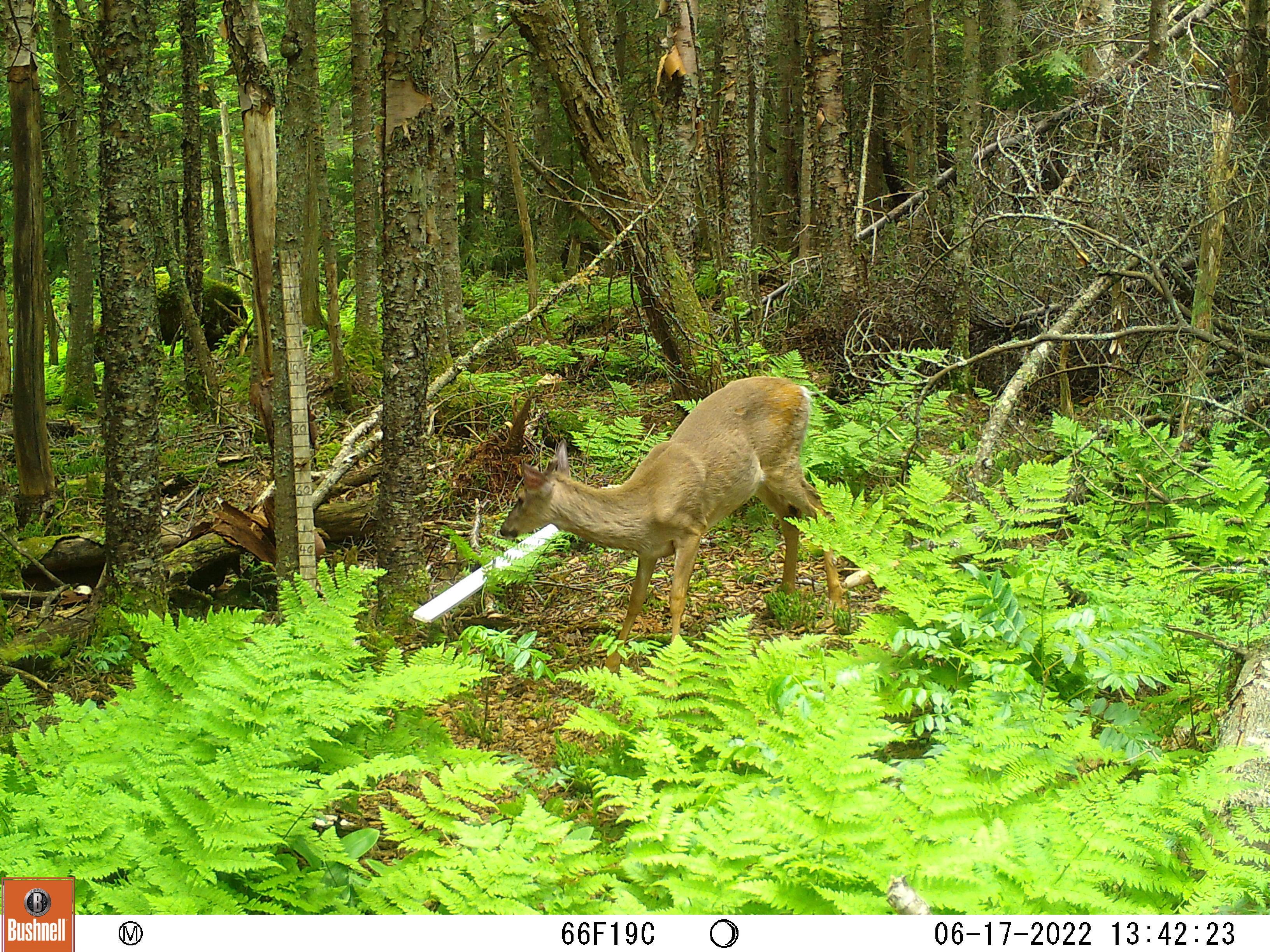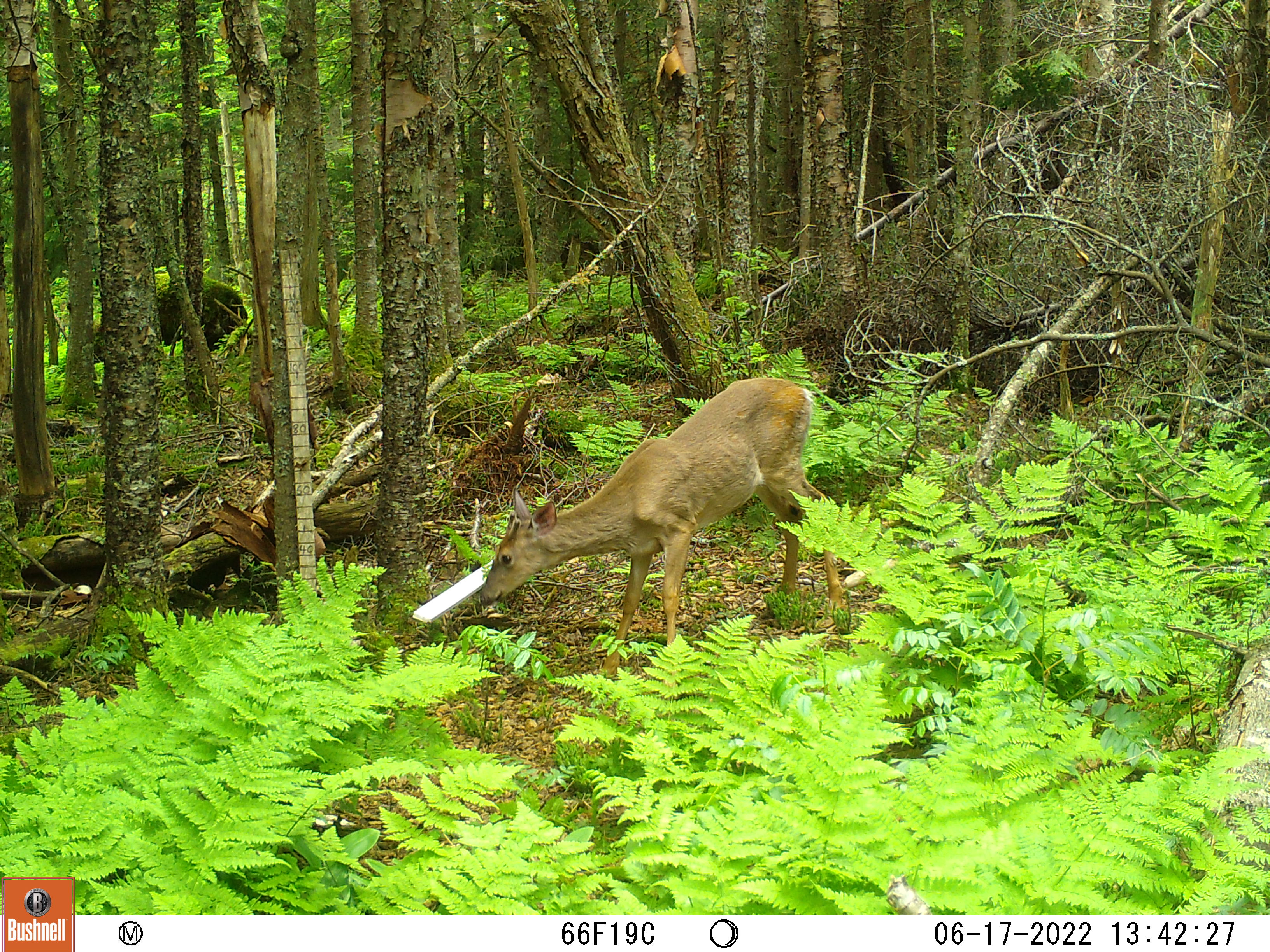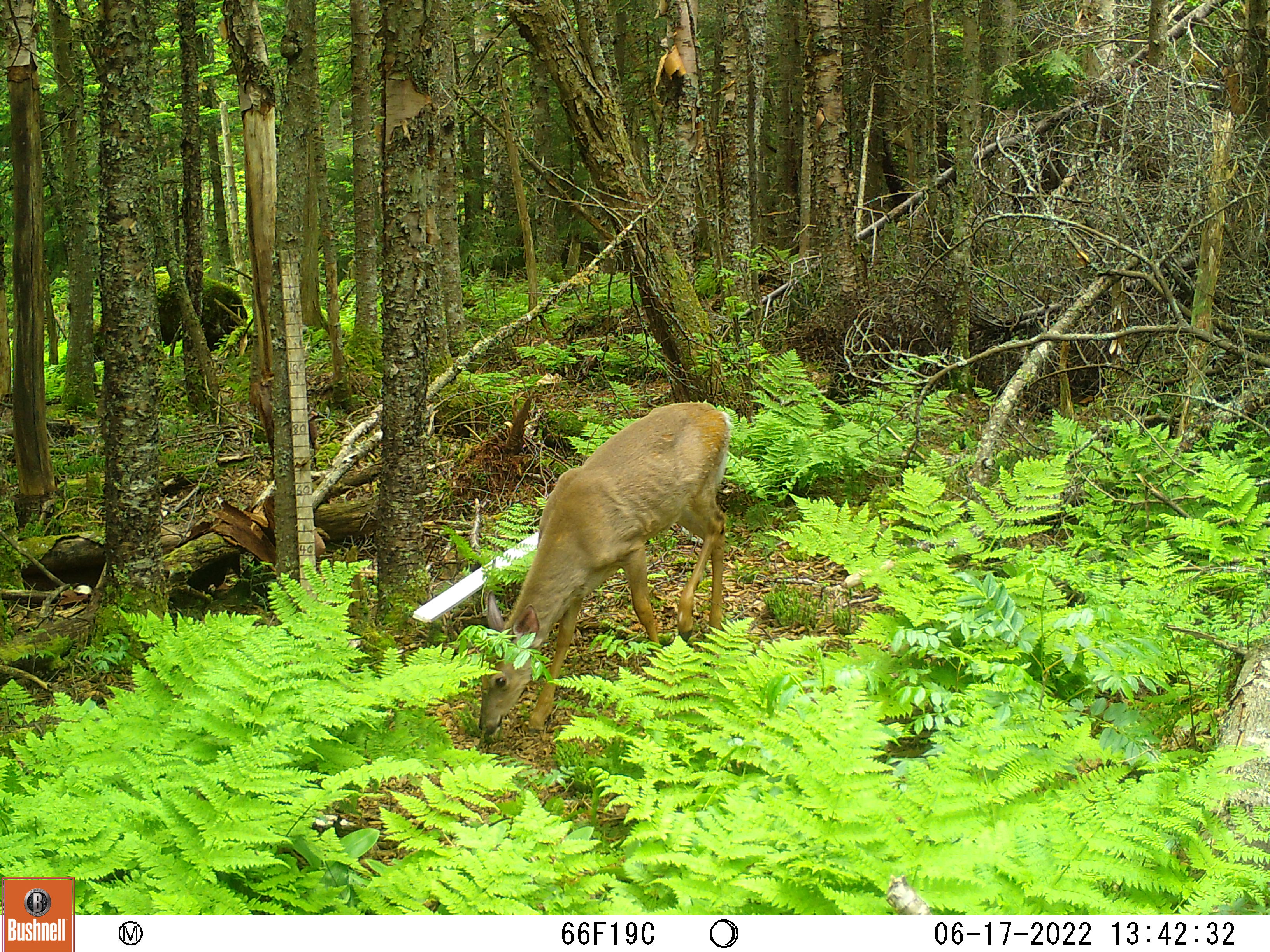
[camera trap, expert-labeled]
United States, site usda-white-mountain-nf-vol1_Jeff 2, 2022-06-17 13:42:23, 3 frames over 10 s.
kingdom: Animalia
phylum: Chordata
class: Mammalia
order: Artiodactyla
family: Cervidae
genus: Odocoileus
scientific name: Odocoileus virginianus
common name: white-tailed deer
White-tailed deer (Odocoileus virginianus).